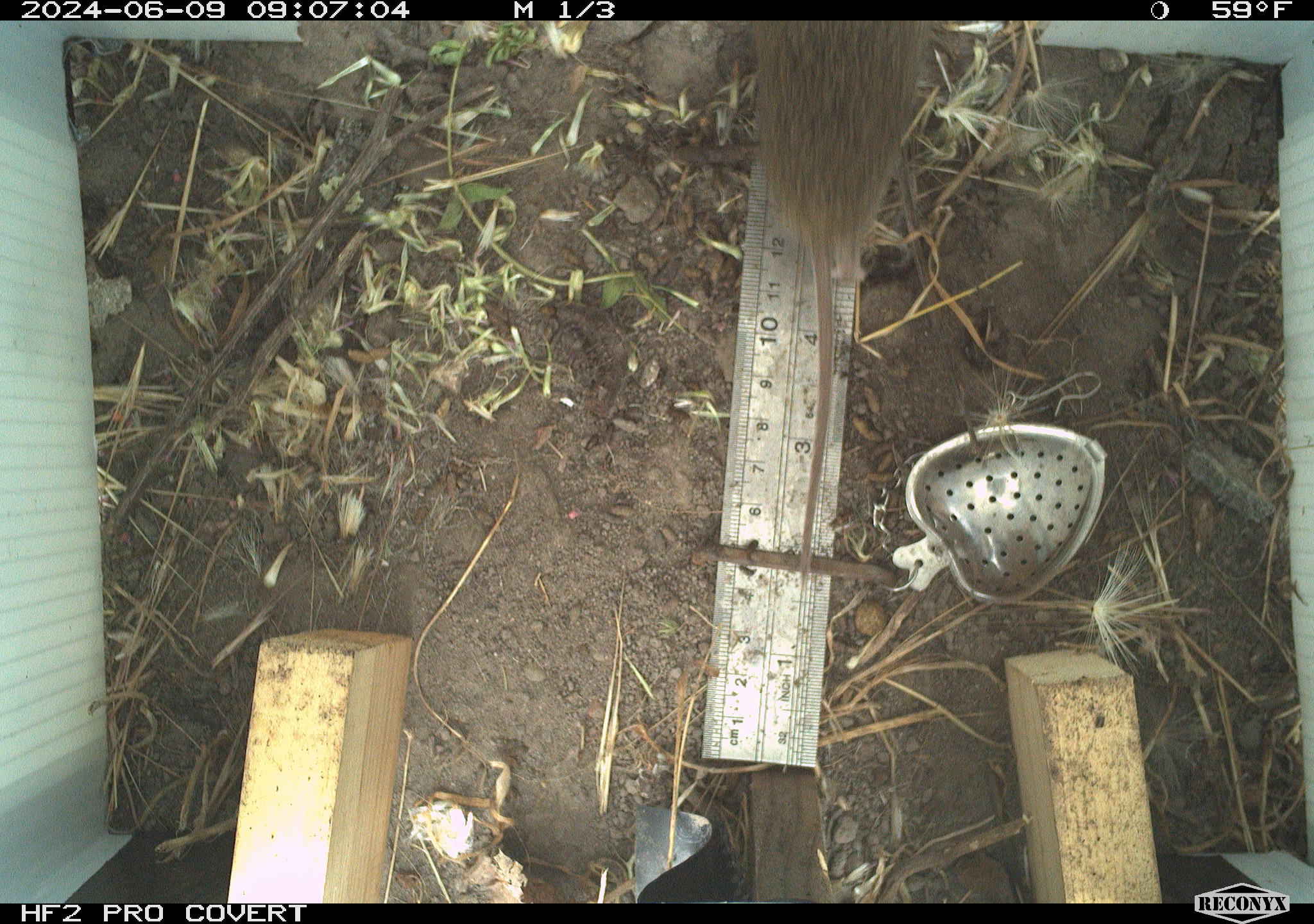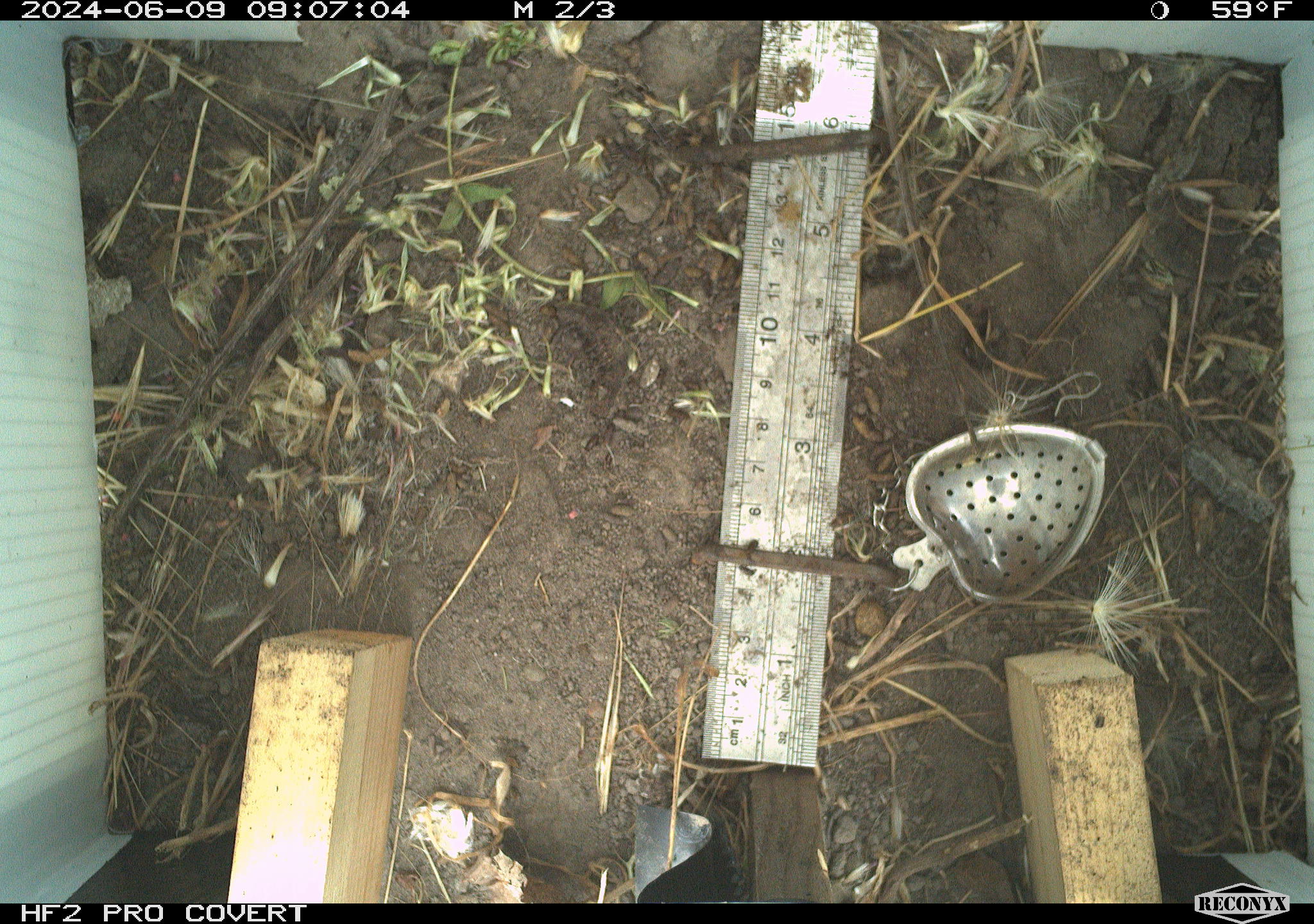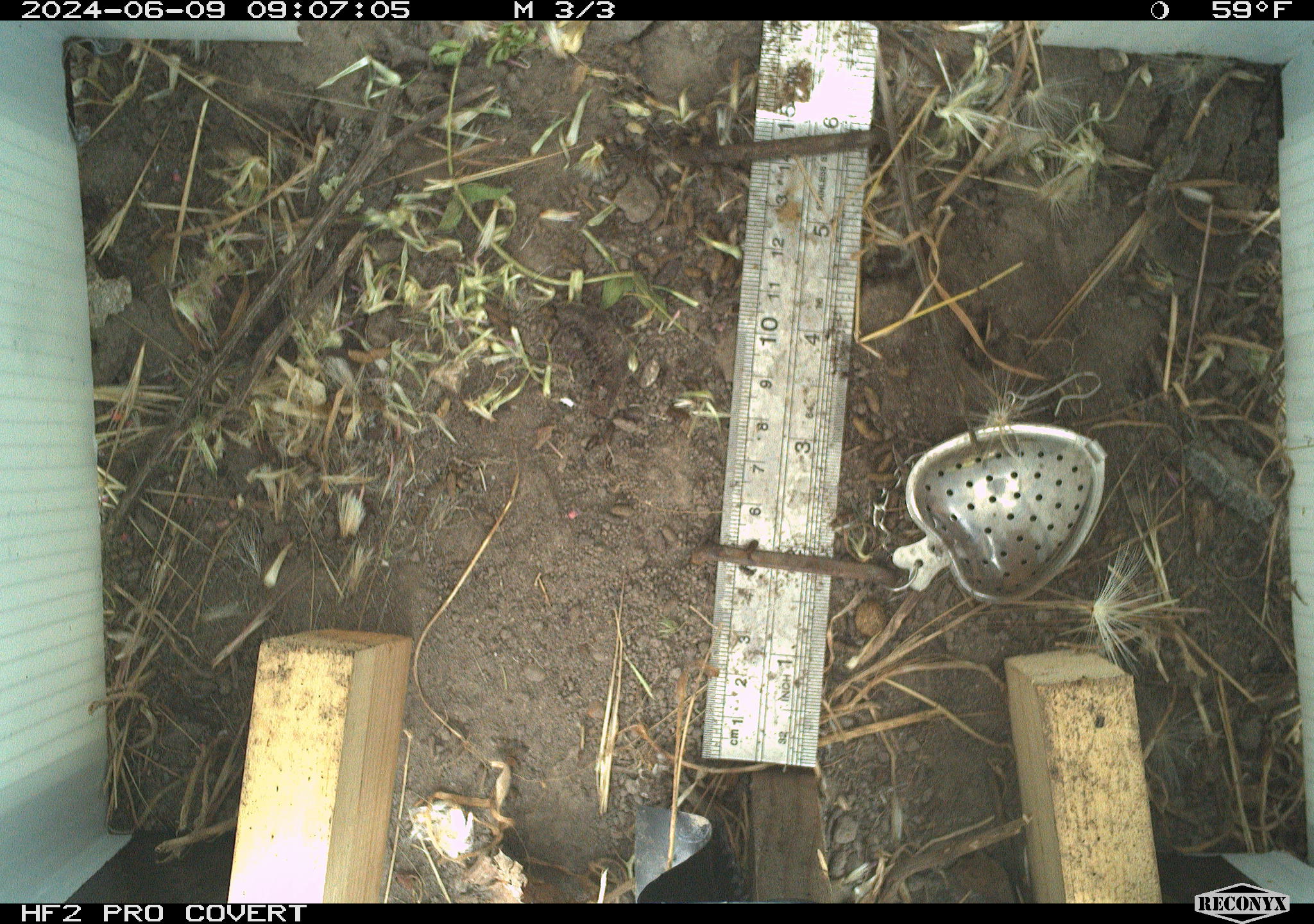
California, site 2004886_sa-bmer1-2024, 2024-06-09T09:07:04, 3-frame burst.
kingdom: Animalia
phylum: Chordata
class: Mammalia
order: Rodentia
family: Cricetidae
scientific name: Arvicolinae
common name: voles, lemmings, and muskrats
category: arvicolinae subfamily